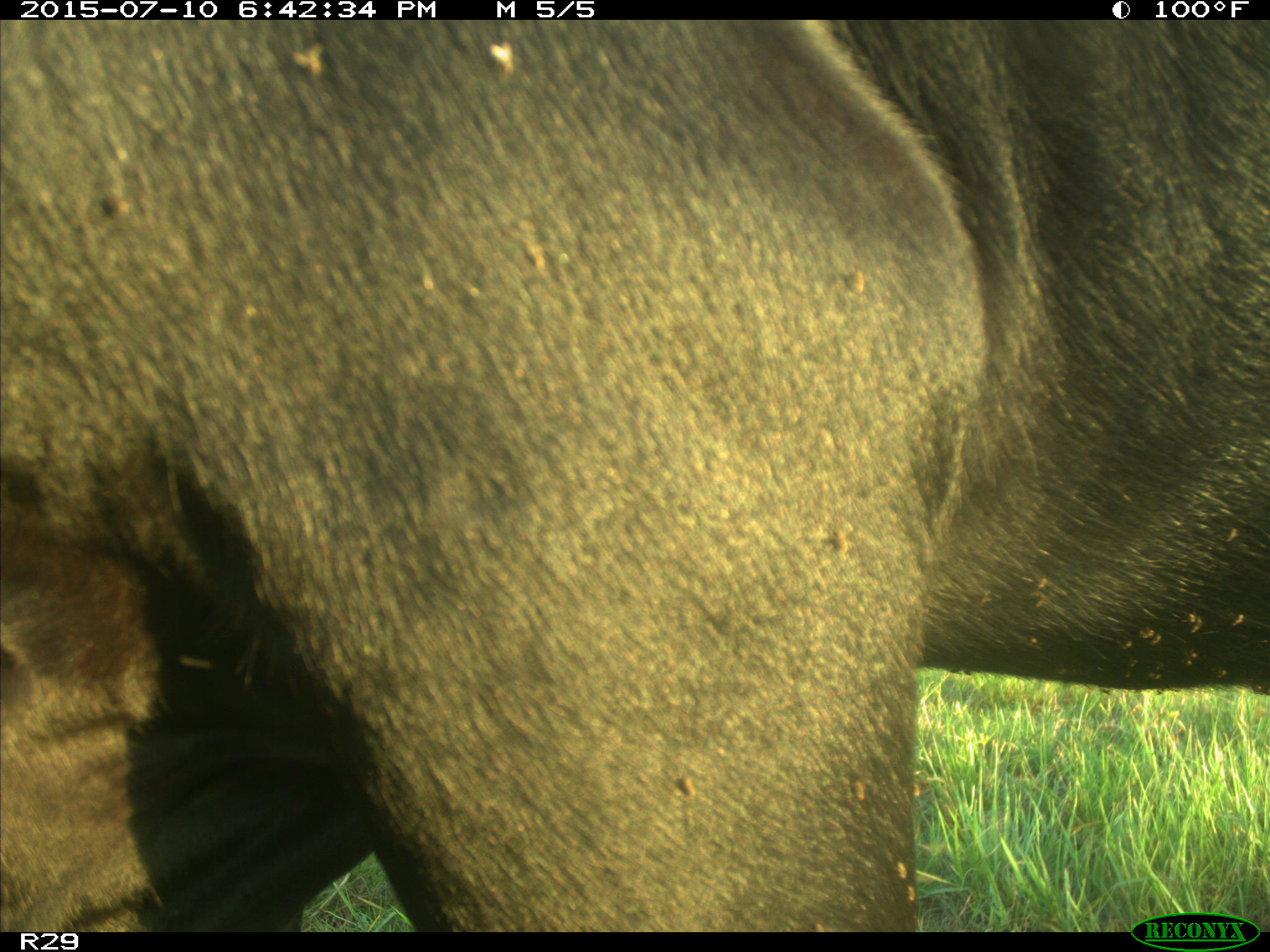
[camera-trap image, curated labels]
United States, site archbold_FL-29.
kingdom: Animalia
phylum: Chordata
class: Mammalia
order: Artiodactyla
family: Bovidae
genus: Bos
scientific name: Bos taurus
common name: domestic cow